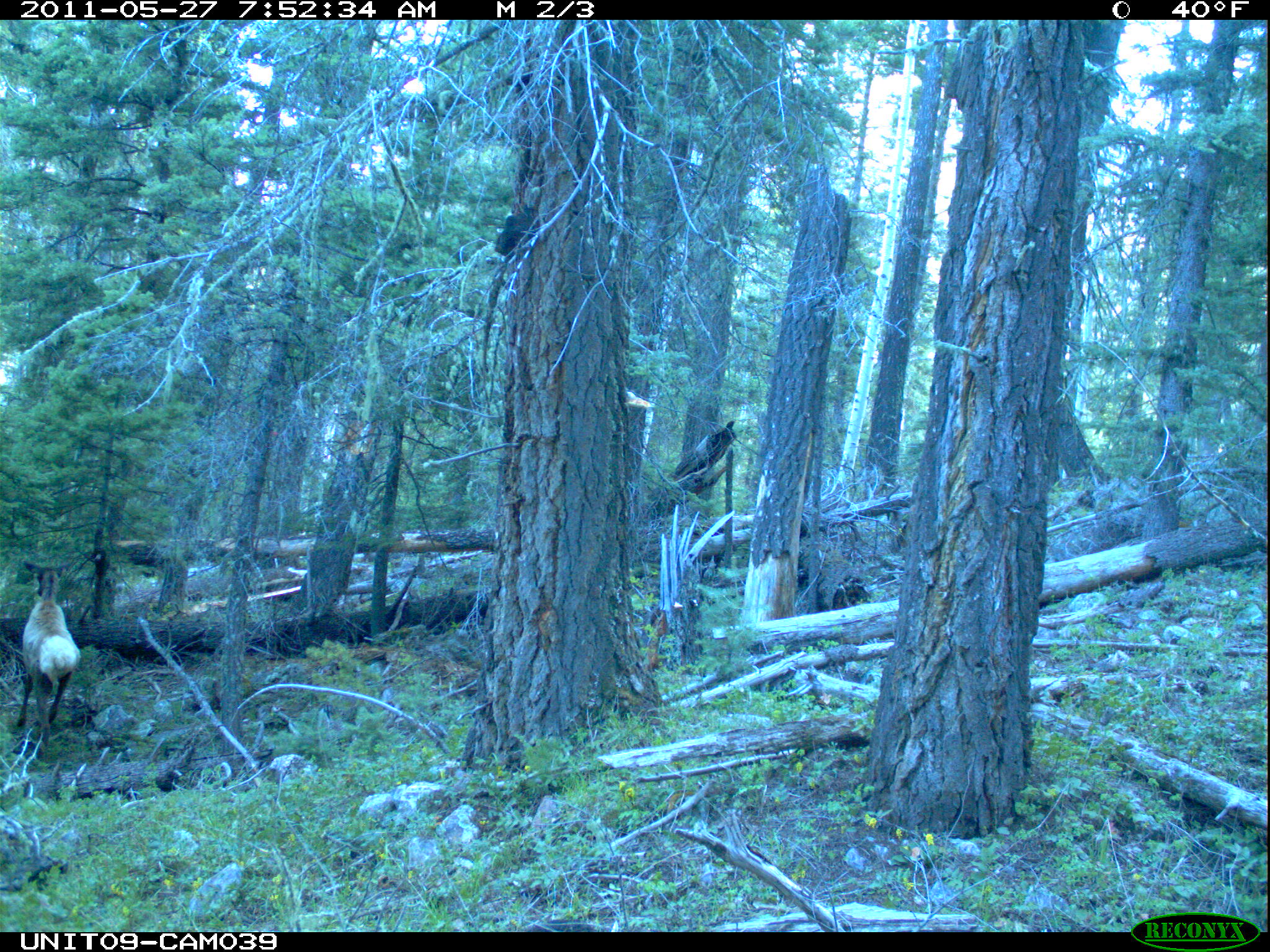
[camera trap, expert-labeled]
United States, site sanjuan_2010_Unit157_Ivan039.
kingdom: Animalia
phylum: Chordata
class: Mammalia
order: Artiodactyla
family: Cervidae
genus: Cervus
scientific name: Cervus elaphus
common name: red deer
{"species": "Cervus elaphus (red deer)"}